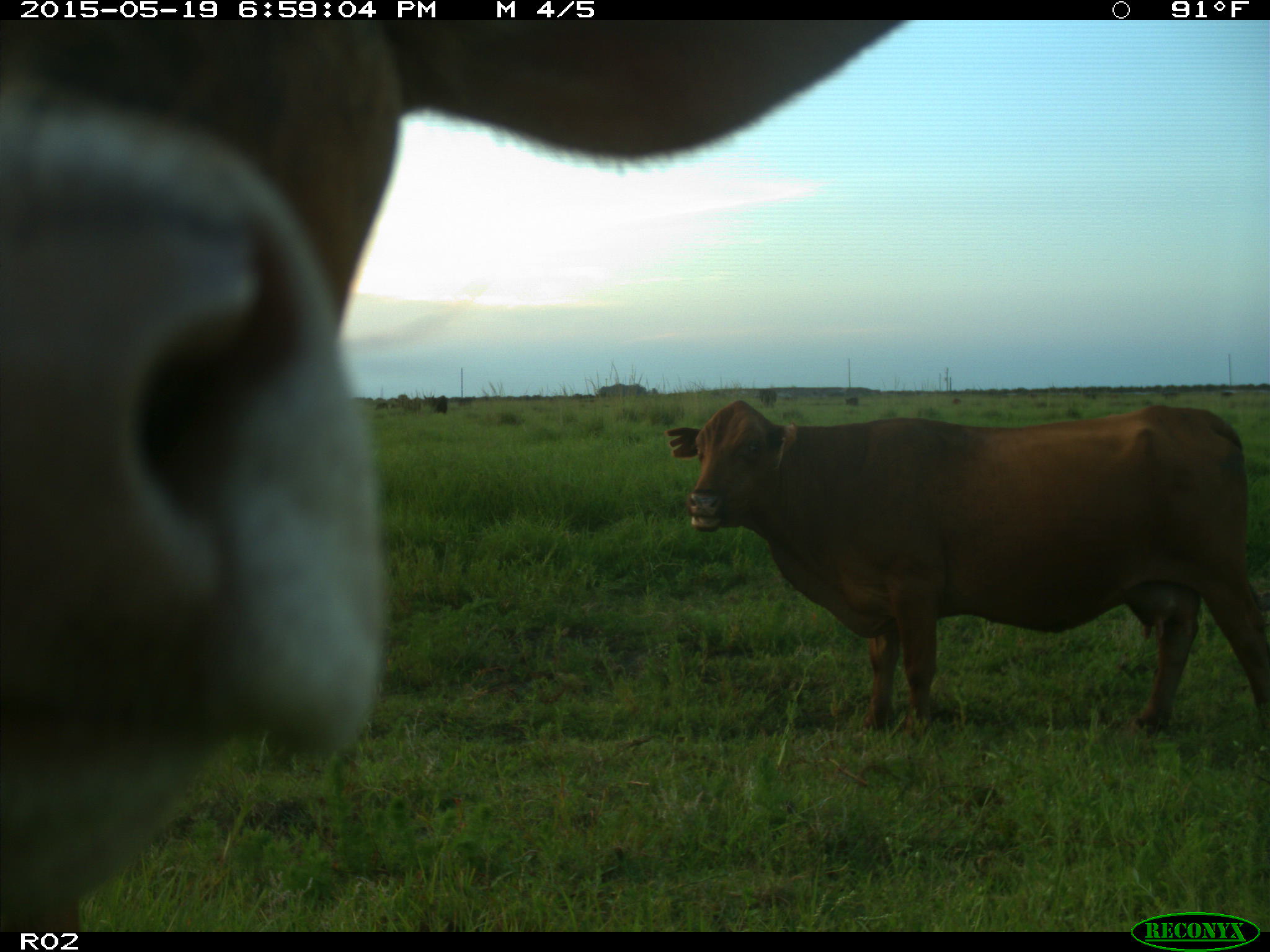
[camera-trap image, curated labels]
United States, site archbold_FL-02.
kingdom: Animalia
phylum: Chordata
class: Mammalia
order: Artiodactyla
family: Bovidae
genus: Bos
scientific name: Bos taurus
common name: domestic cow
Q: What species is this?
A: Bos taurus (domestic cow).